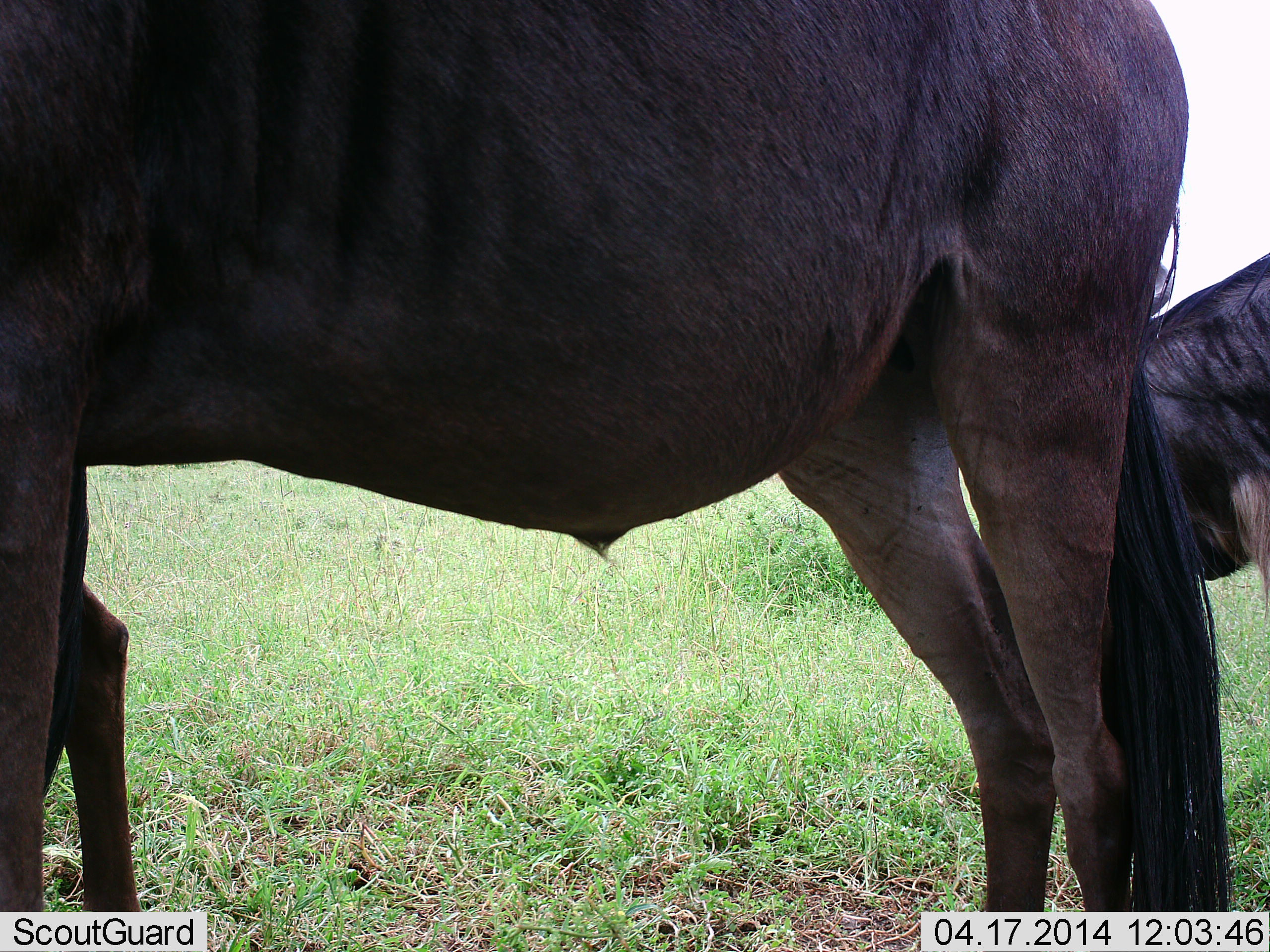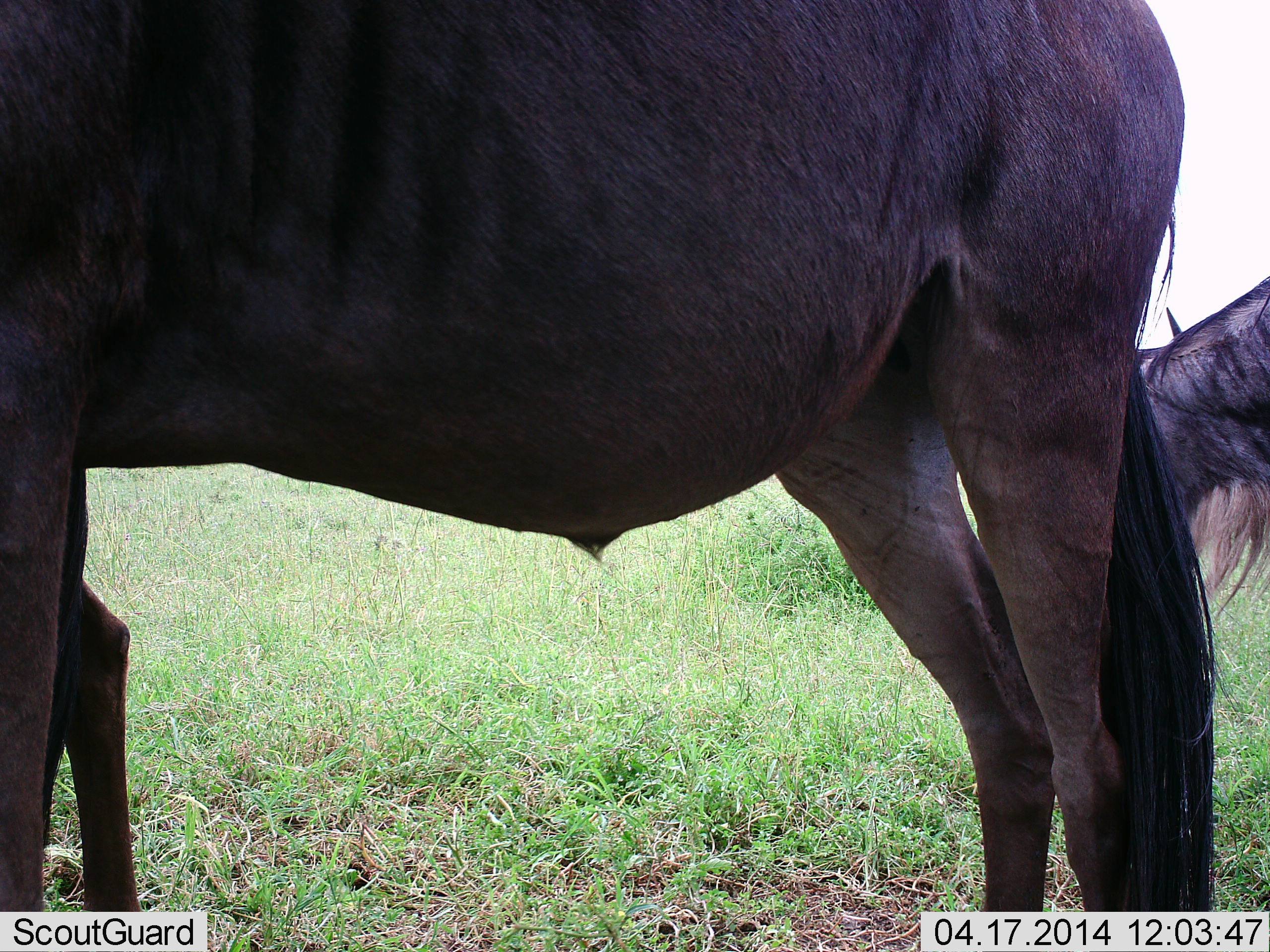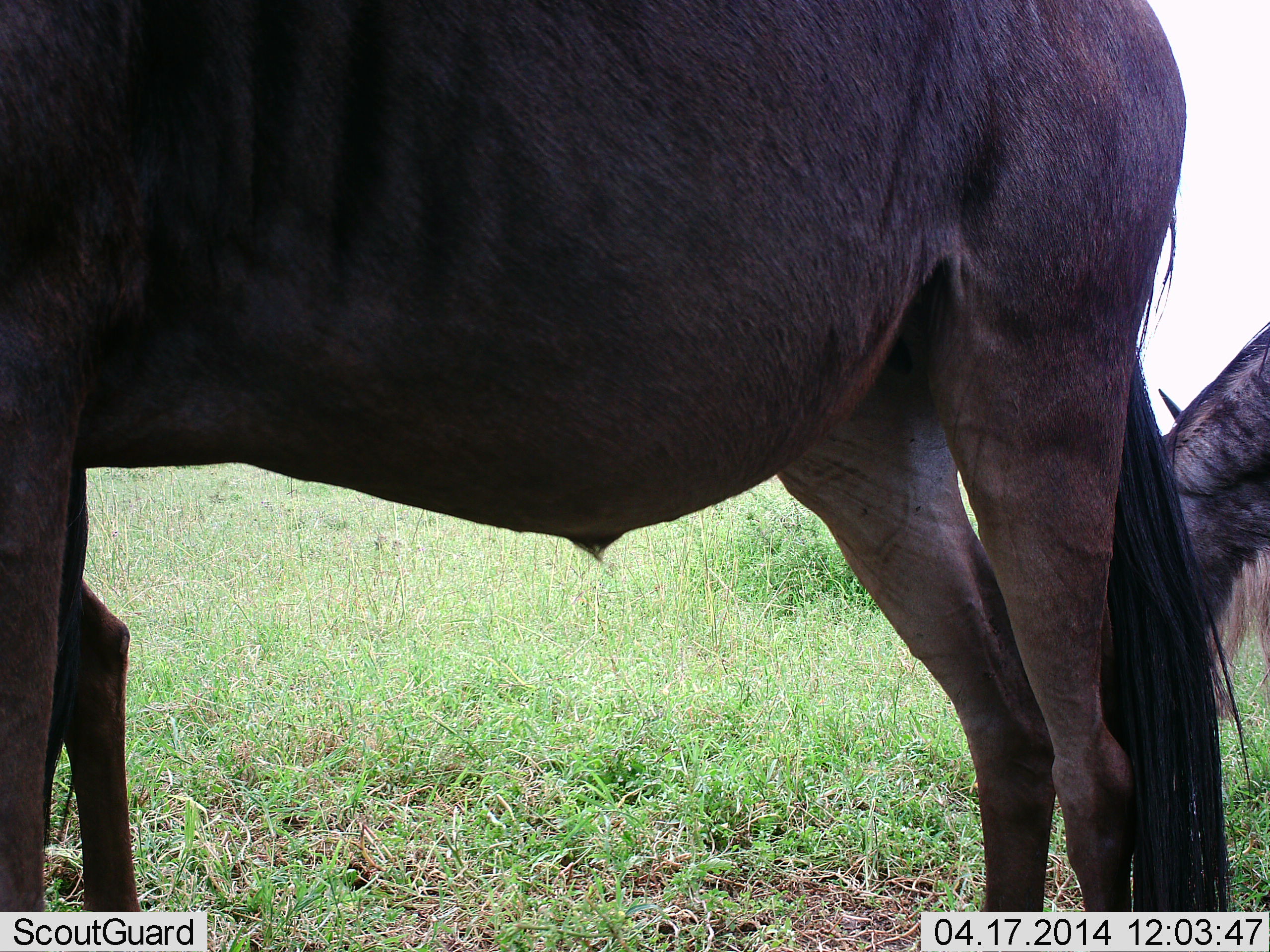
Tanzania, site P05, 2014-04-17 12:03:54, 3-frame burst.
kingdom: Animalia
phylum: Chordata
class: Mammalia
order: Artiodactyla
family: Bovidae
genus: Connochaetes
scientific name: Connochaetes taurinus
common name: blue wildebeest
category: wildebeest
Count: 2.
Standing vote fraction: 90%.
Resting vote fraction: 0%.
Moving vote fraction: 0%.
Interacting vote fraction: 0%.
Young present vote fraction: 0%.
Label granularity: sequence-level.